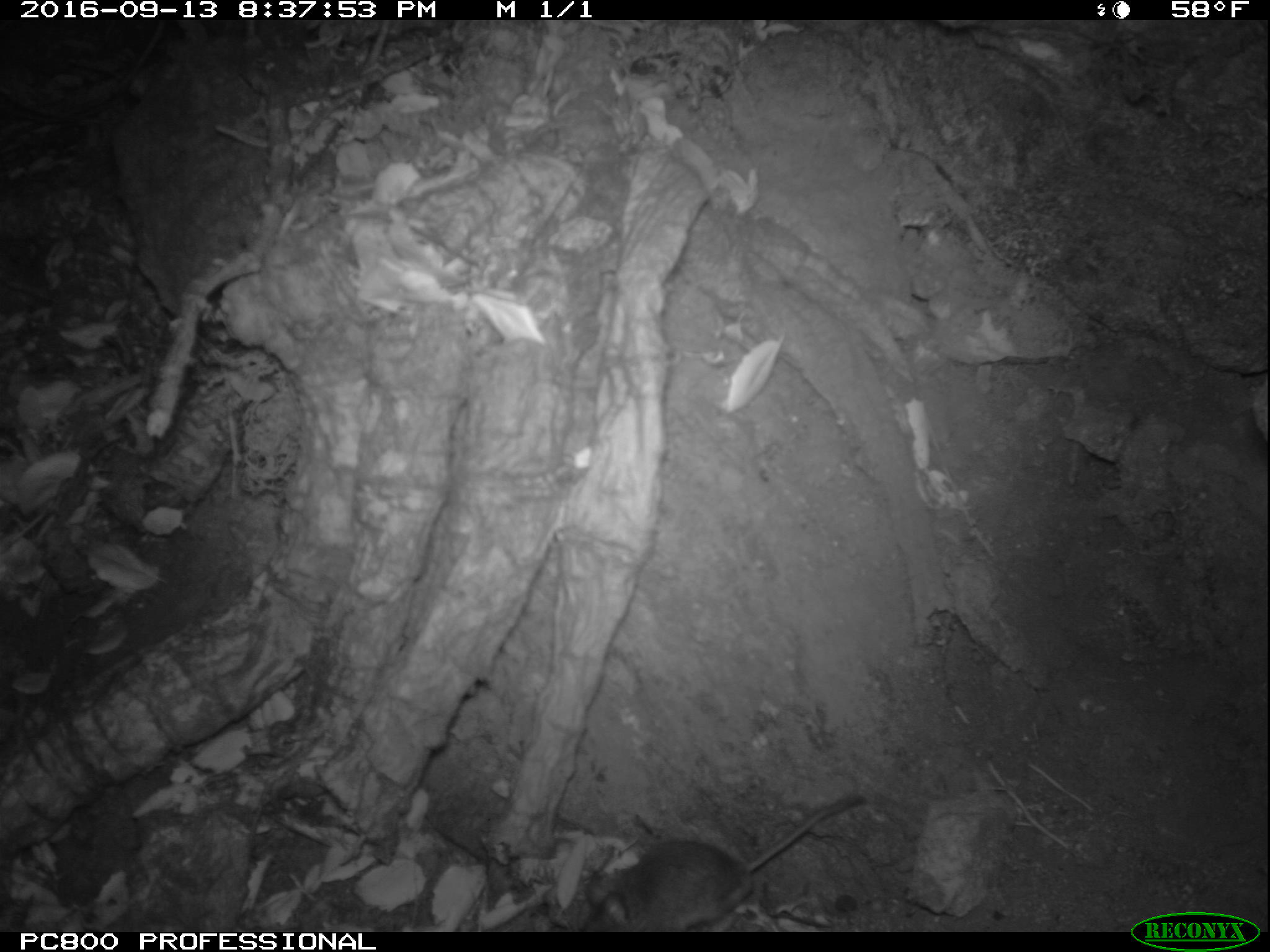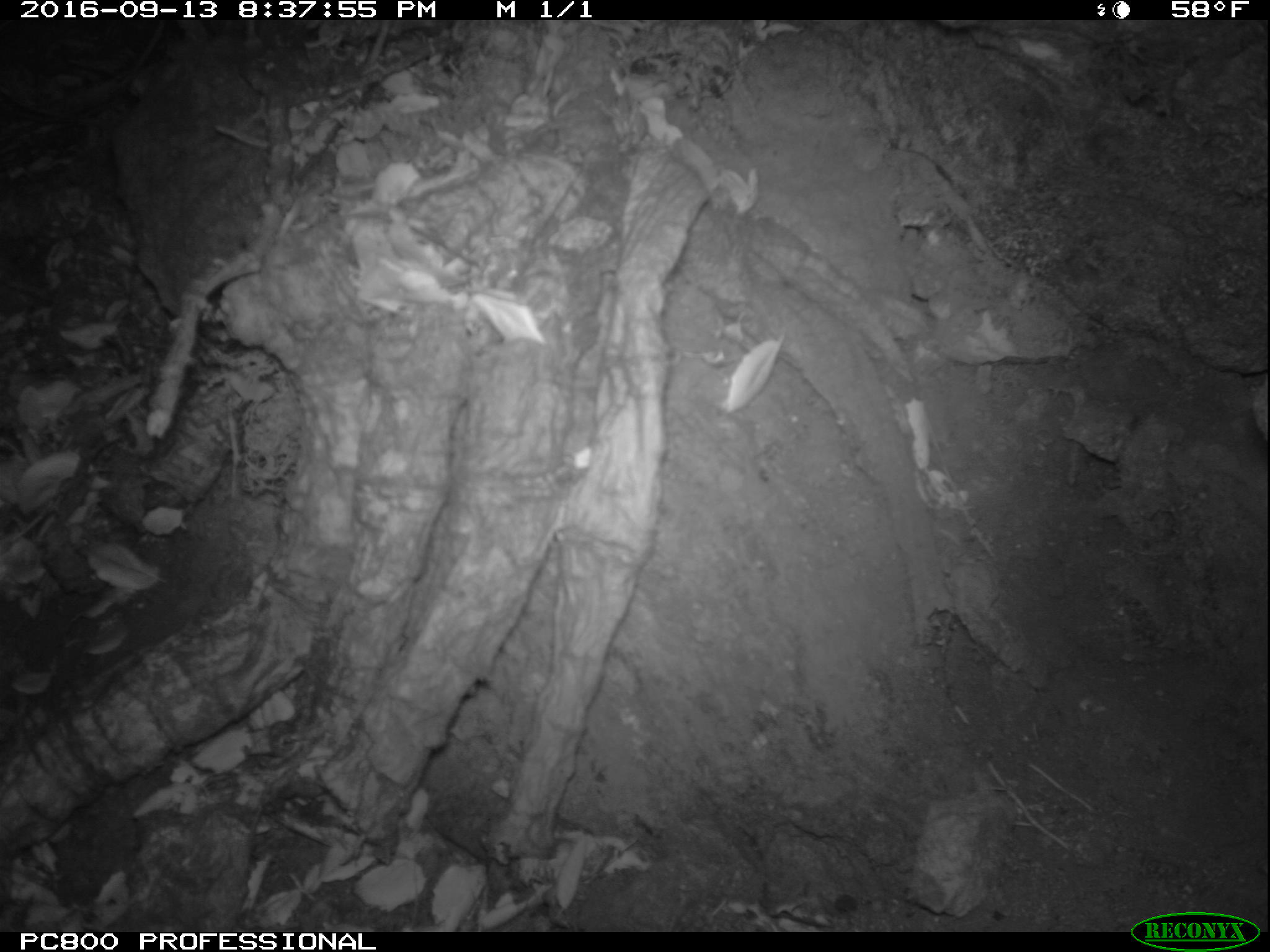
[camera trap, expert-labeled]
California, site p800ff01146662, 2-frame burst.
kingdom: Animalia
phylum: Chordata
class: Mammalia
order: Rodentia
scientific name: Rodentia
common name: rodent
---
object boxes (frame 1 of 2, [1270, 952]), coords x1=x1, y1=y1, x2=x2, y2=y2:
rodent: x1=581, y1=791, x2=864, y2=932